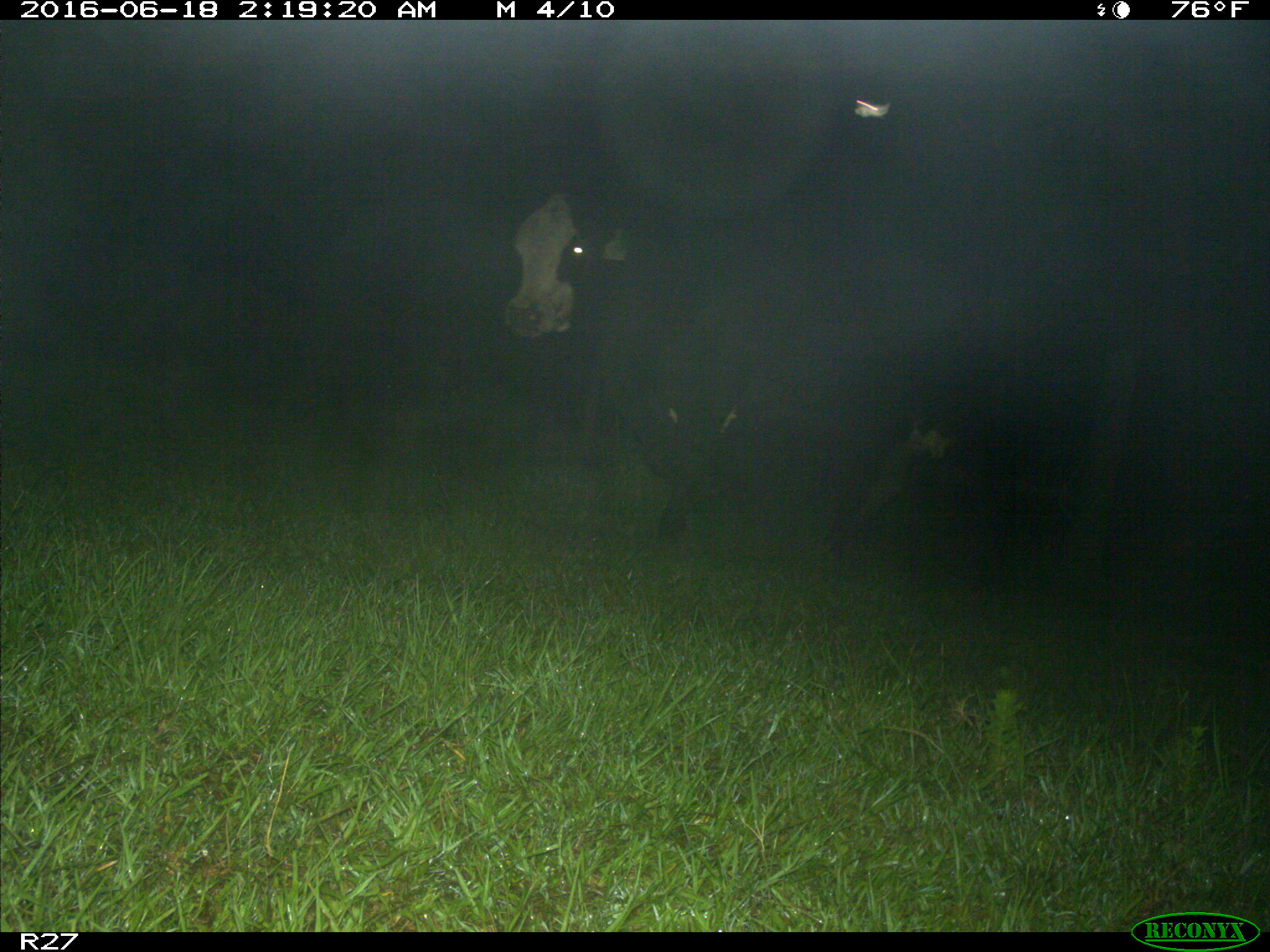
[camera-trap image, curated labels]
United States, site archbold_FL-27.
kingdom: Animalia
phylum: Chordata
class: Mammalia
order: Artiodactyla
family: Bovidae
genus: Bos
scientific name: Bos taurus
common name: domestic cow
Bos taurus (domestic cow).